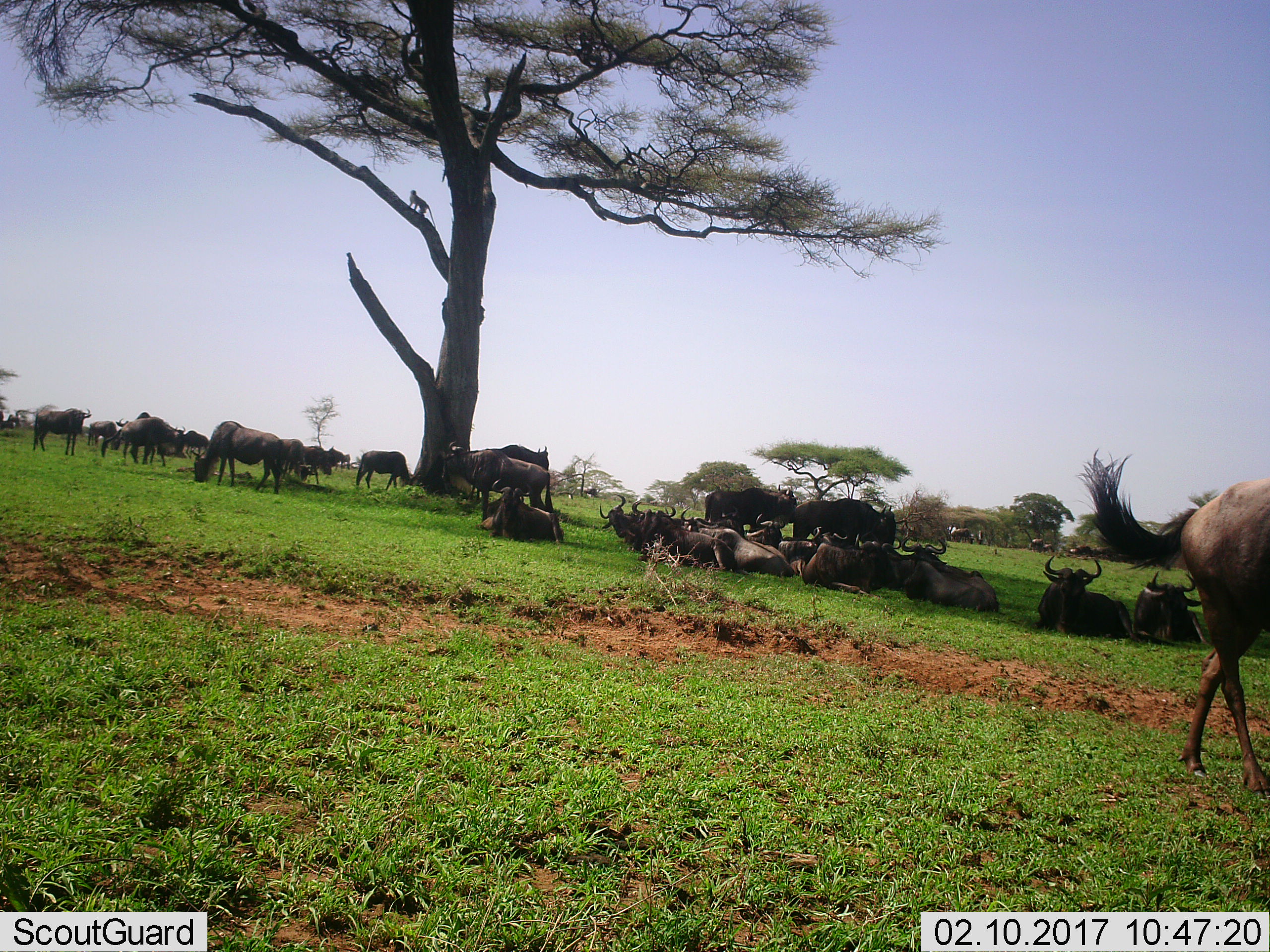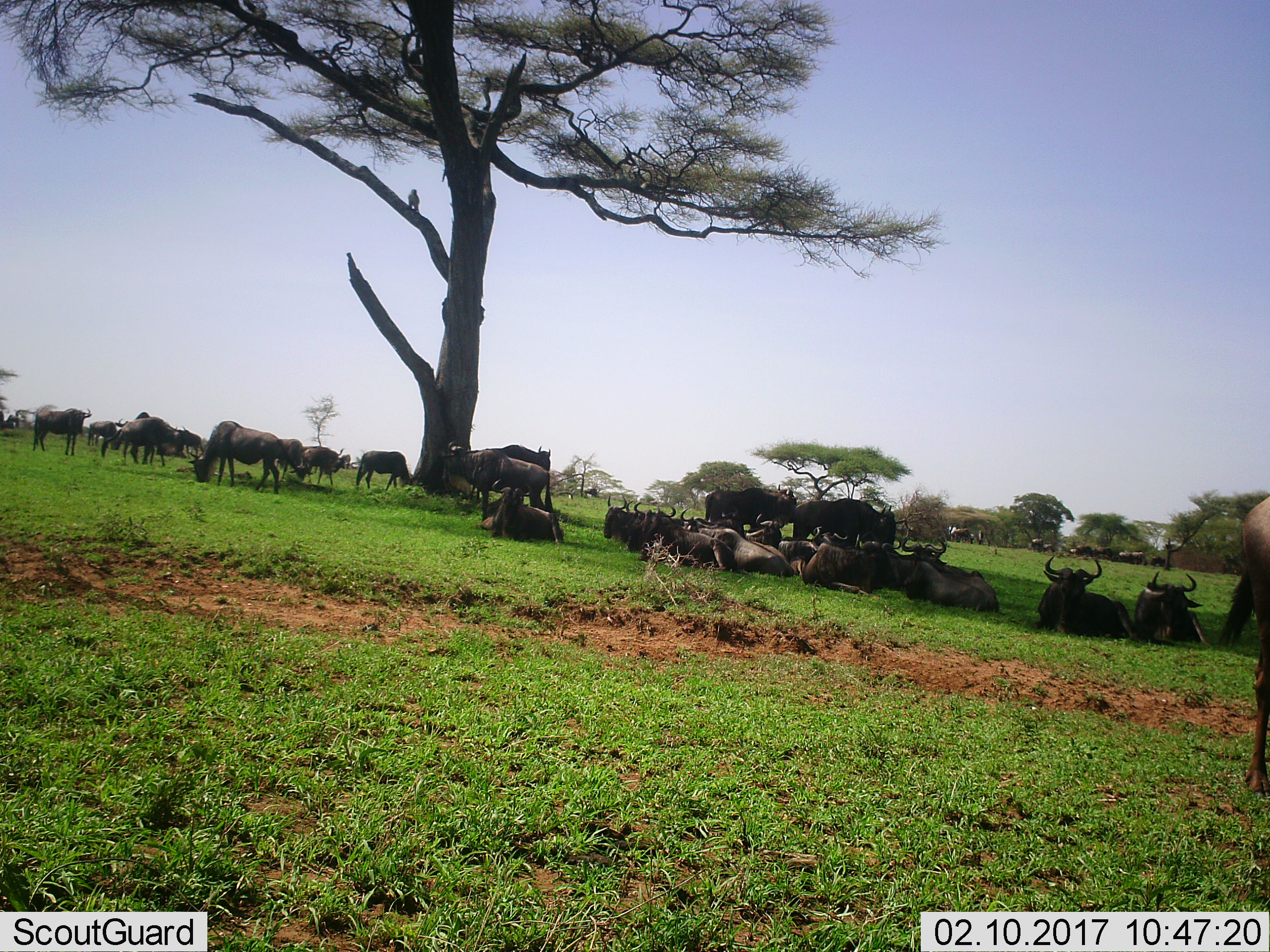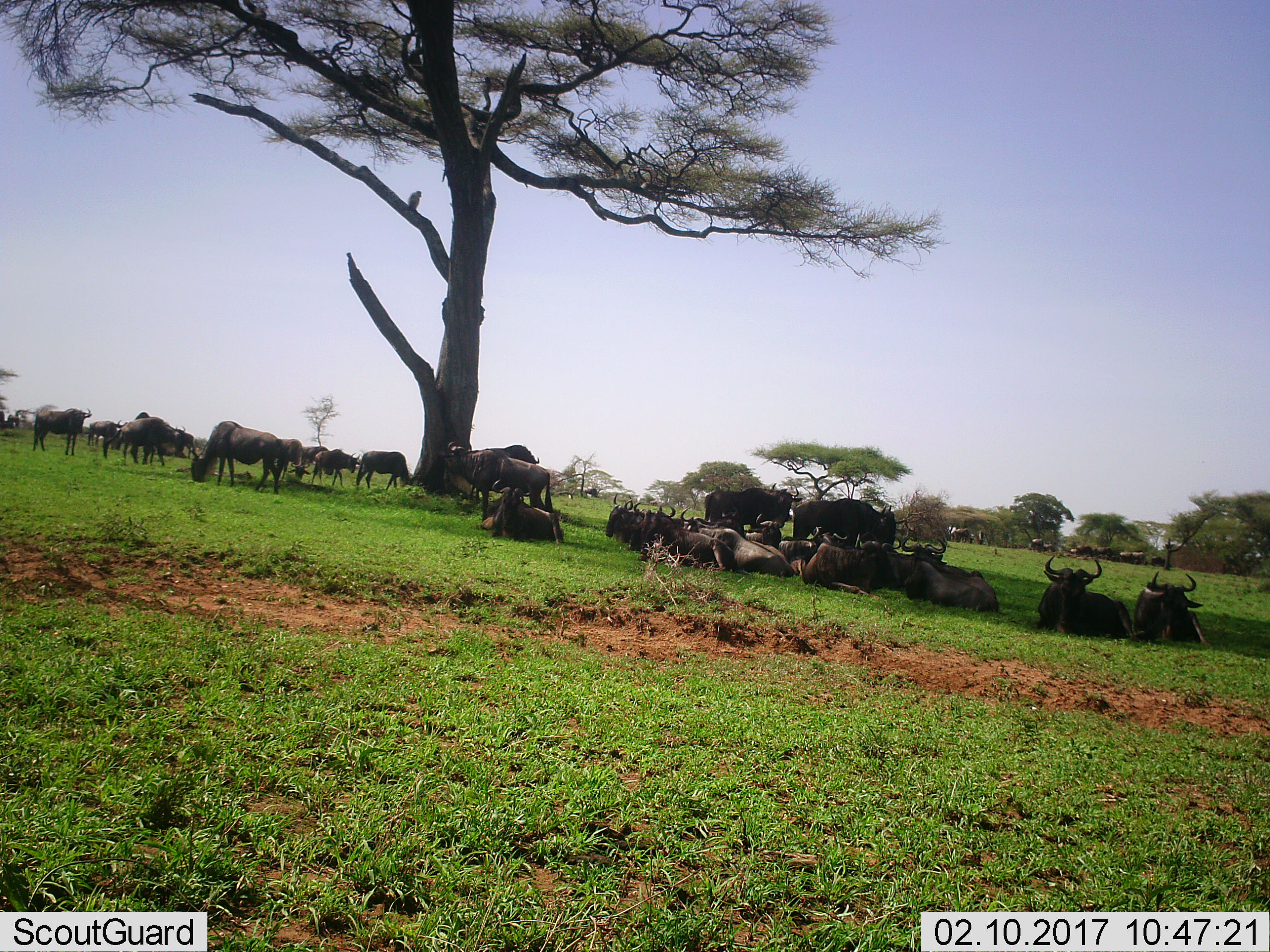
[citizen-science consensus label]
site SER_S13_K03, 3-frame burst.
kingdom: Animalia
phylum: Chordata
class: Mammalia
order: Artiodactyla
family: Bovidae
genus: Connochaetes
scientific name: Connochaetes taurinus taurinus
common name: blue wildebeest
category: wildebeestblue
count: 11-50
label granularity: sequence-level